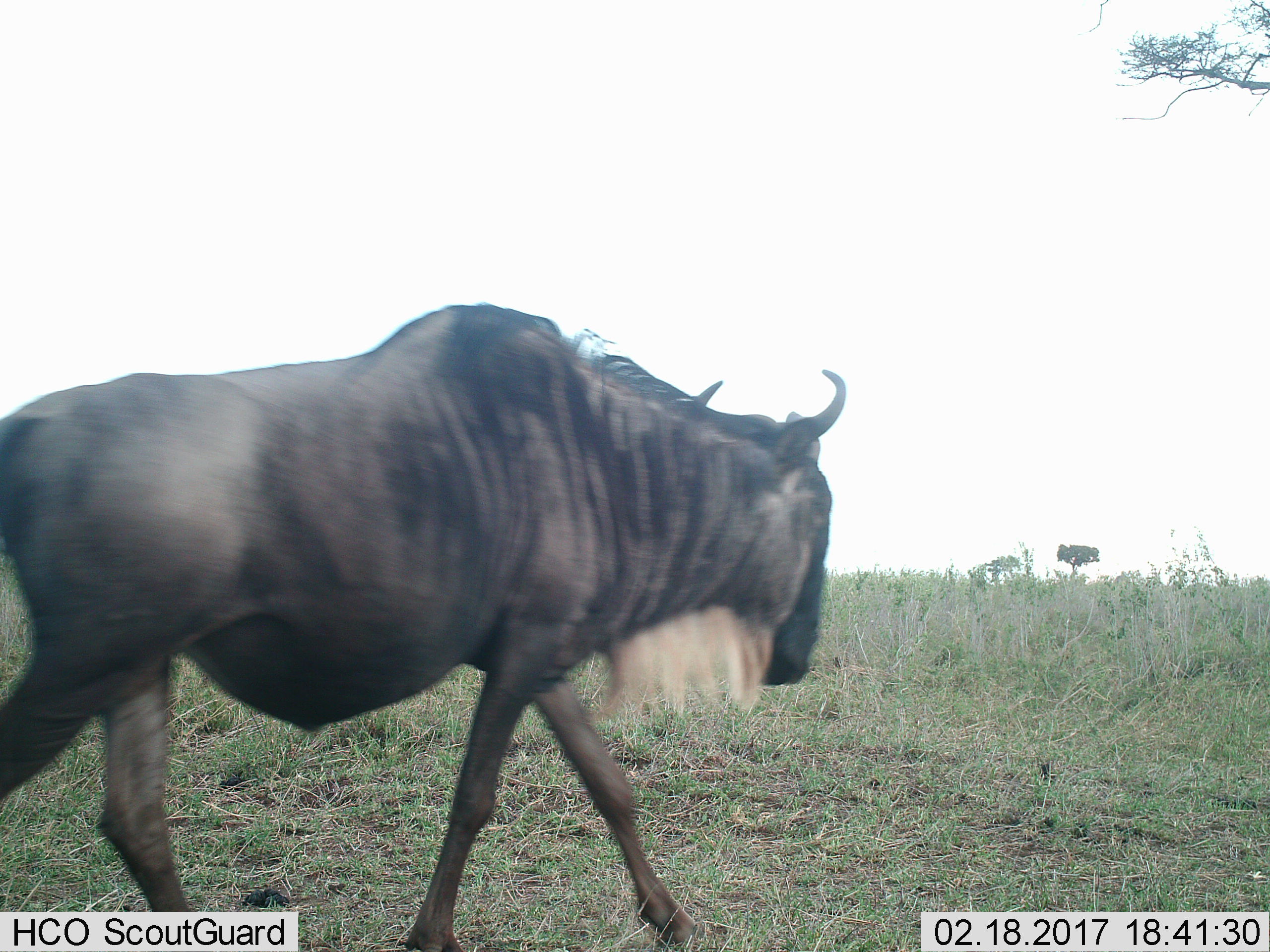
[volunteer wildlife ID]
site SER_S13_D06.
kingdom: Animalia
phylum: Chordata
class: Mammalia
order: Artiodactyla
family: Bovidae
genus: Connochaetes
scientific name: Connochaetes taurinus taurinus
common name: blue wildebeest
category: wildebeestblue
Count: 1.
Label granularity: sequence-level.